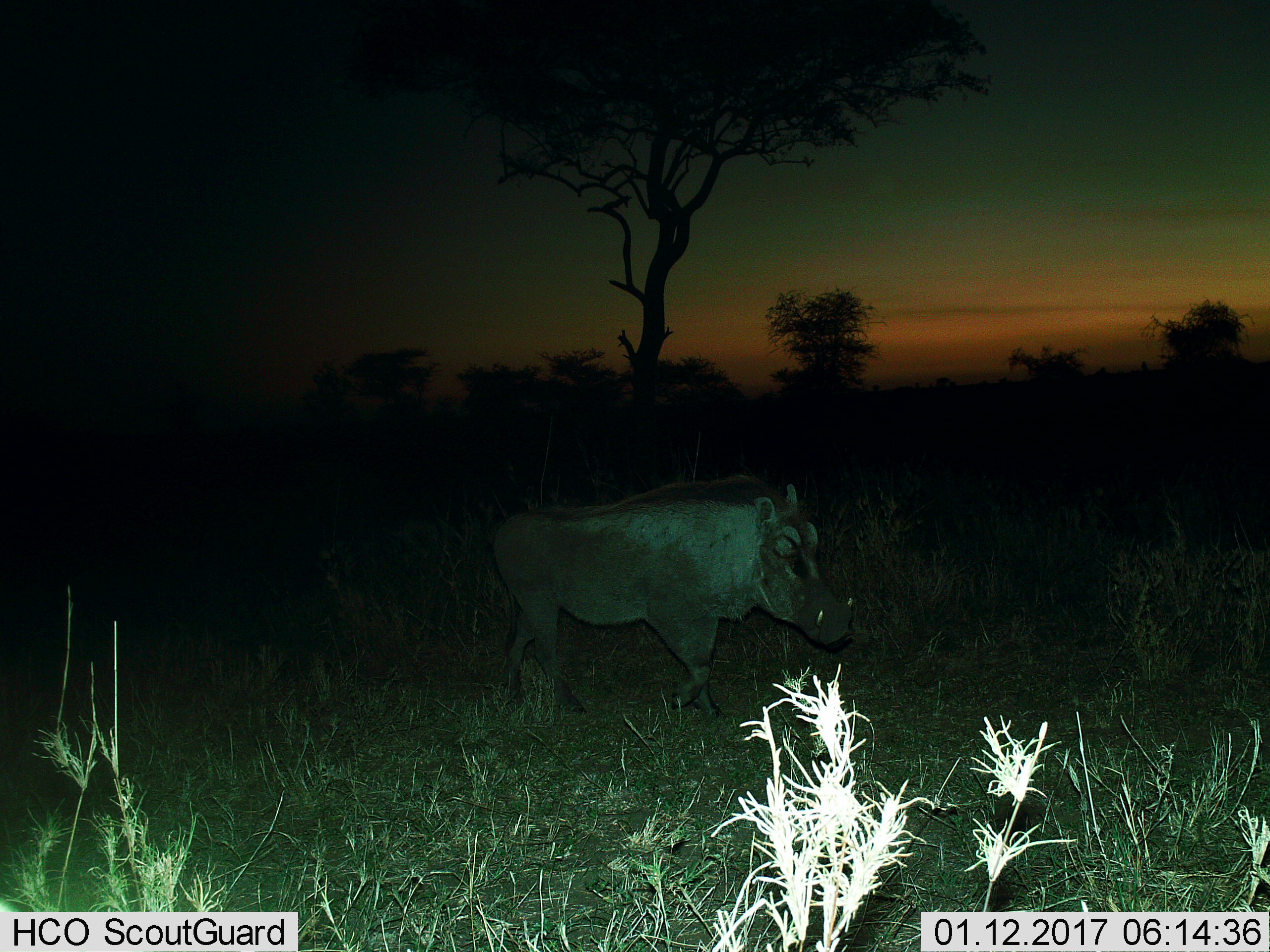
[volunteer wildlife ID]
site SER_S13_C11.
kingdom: Animalia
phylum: Chordata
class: Mammalia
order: Artiodactyla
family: Suidae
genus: Phacochoerus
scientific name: Phacochoerus africanus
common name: warthog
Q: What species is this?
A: Warthog (Phacochoerus africanus).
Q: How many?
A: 1.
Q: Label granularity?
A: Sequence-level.